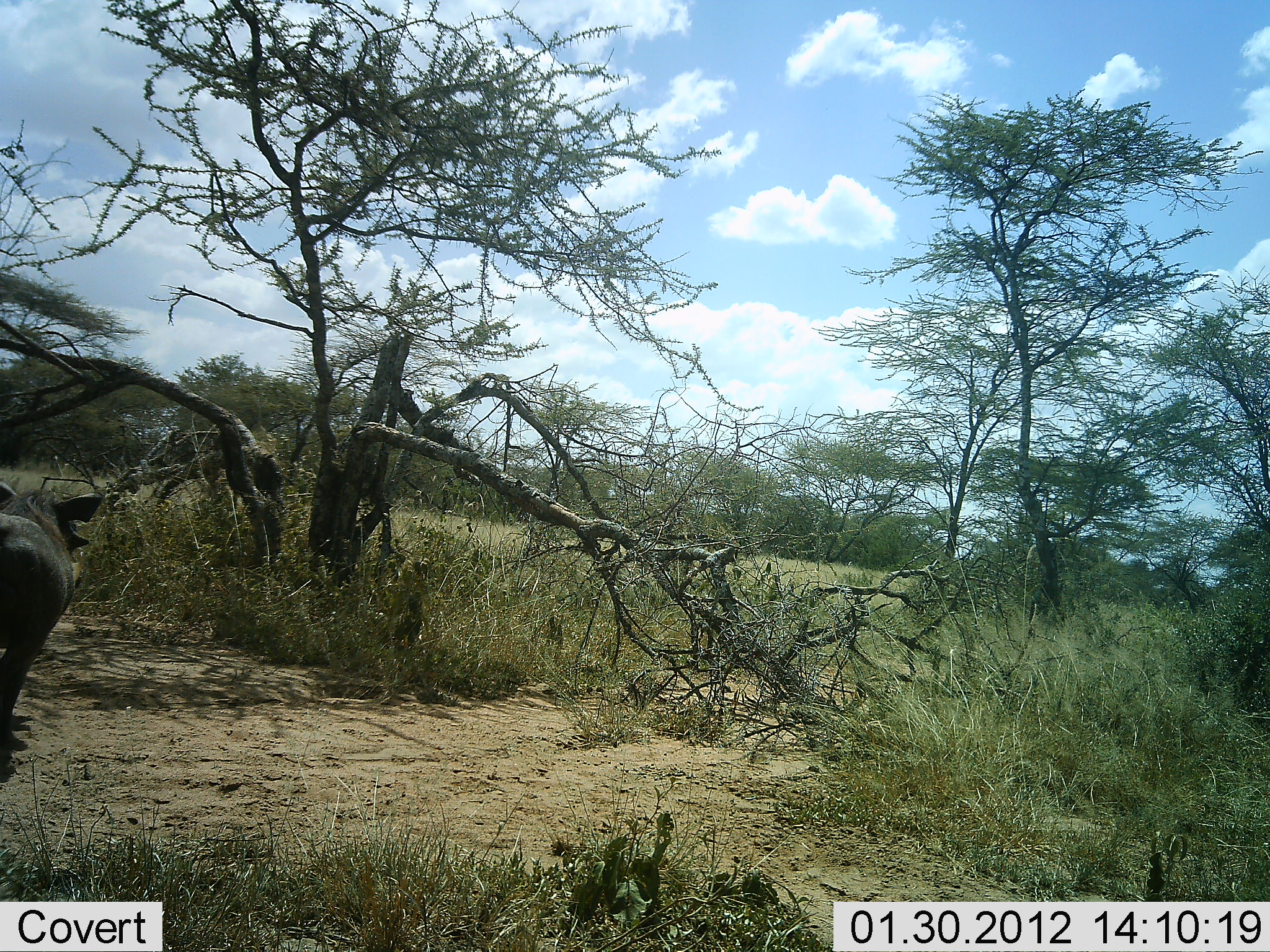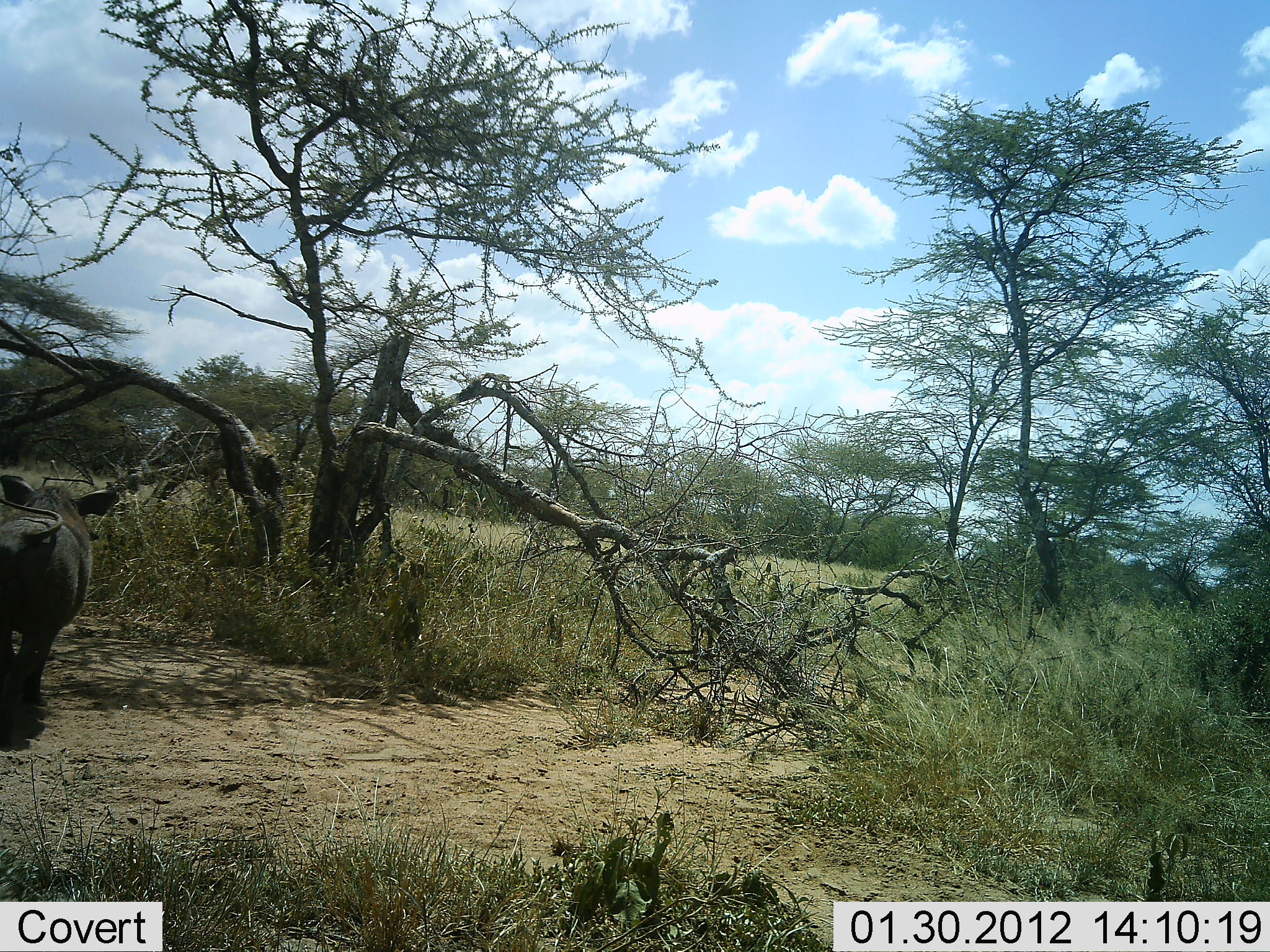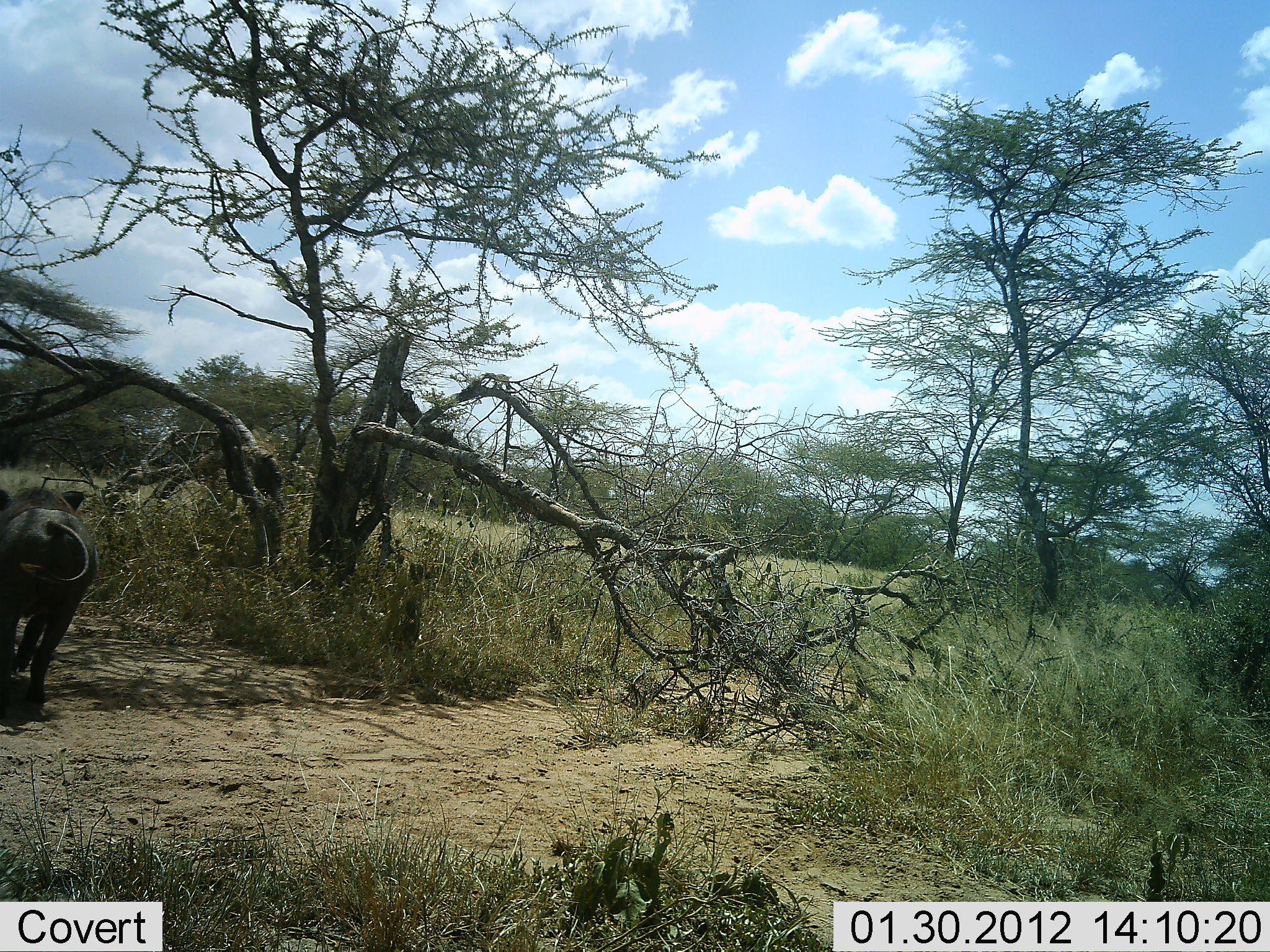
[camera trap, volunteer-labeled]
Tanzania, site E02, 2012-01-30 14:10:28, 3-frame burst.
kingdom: Animalia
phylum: Chordata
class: Mammalia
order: Artiodactyla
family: Suidae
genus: Phacochoerus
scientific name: Phacochoerus africanus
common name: warthog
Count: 1.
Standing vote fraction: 10%.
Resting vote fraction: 0%.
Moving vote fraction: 95%.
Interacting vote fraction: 0%.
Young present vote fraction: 0%.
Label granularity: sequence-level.